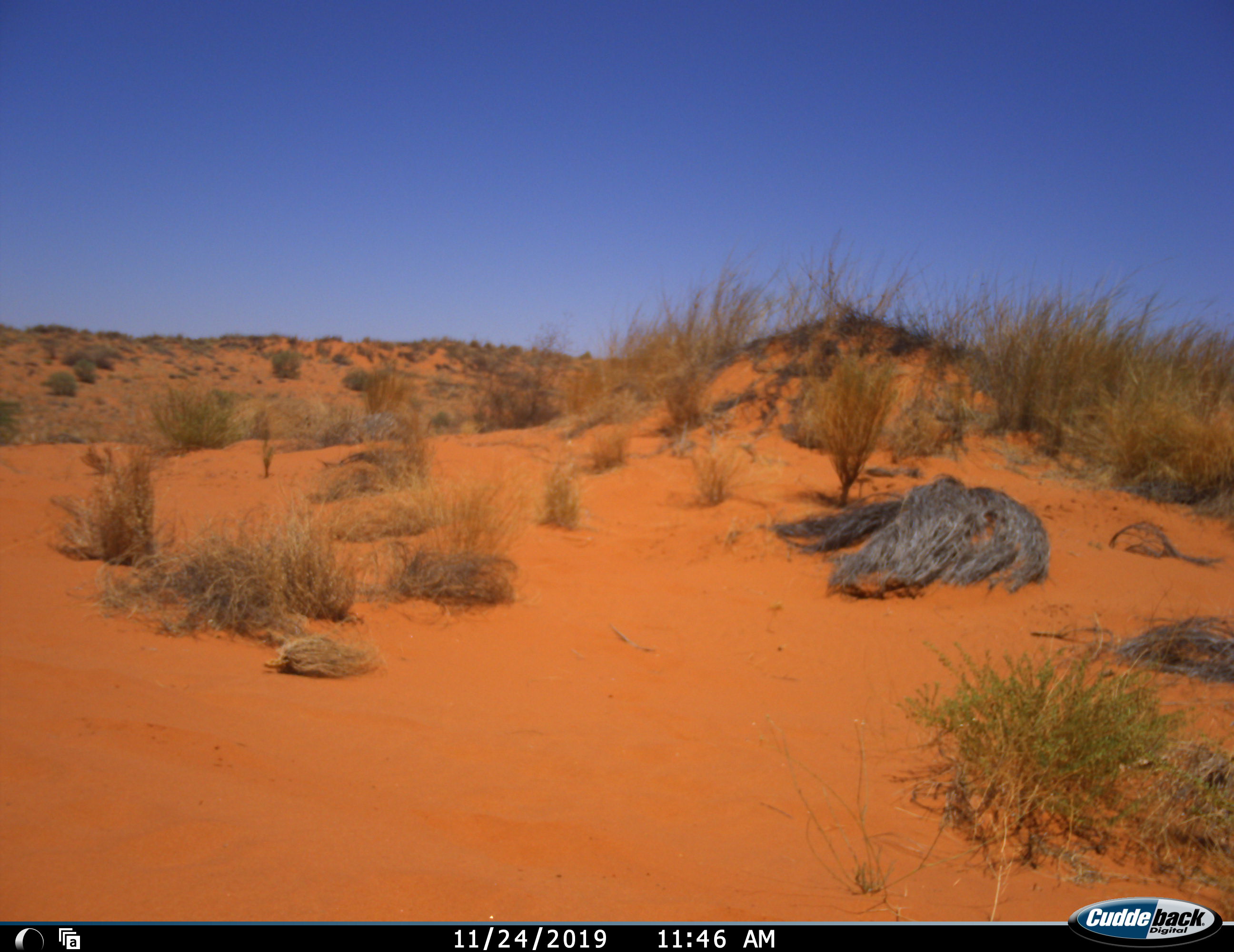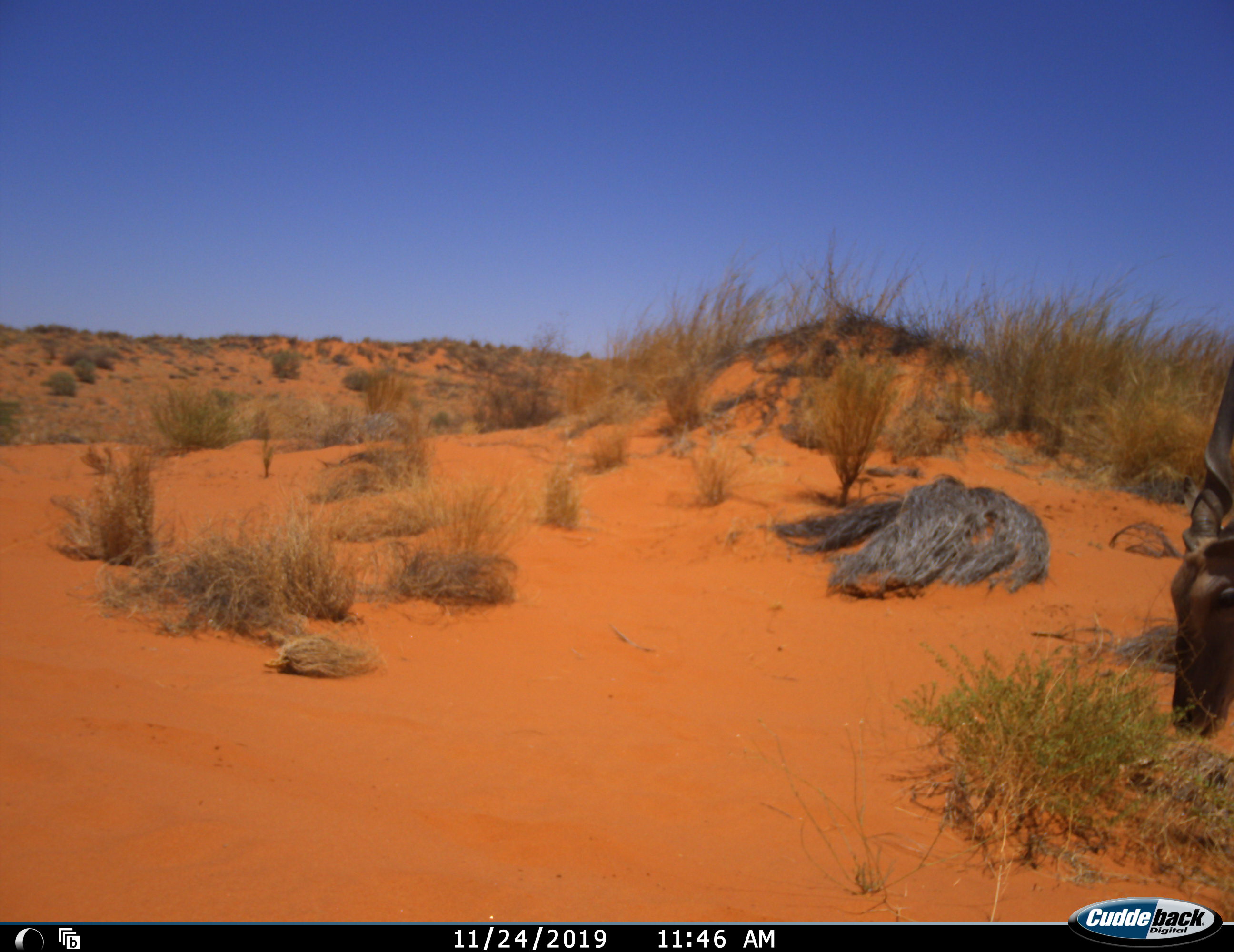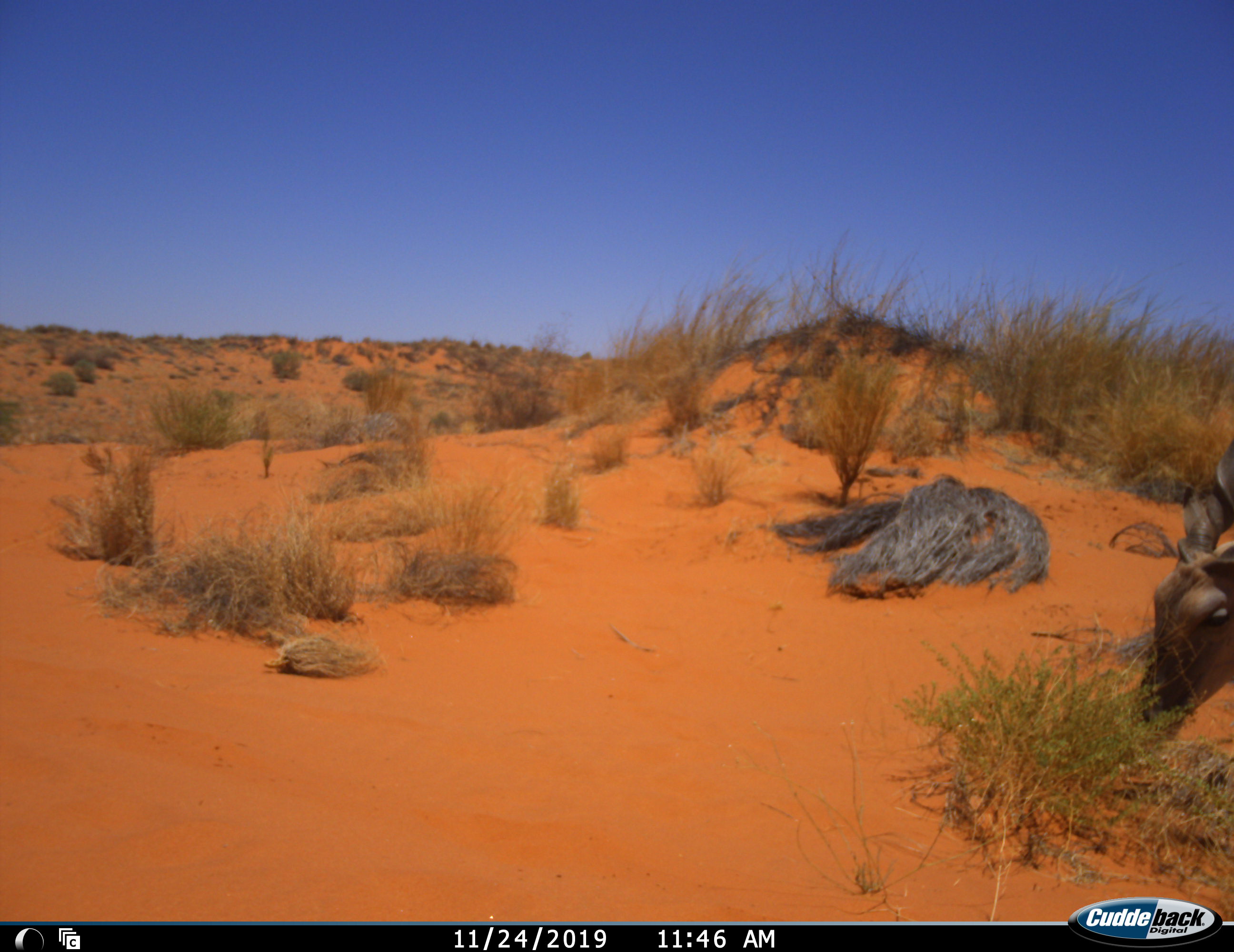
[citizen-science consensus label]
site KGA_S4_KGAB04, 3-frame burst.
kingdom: Animalia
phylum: Chordata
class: Mammalia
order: Artiodactyla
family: Bovidae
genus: Tragelaphus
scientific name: Tragelaphus oryx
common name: eland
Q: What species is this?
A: Eland (Tragelaphus oryx).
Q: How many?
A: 1.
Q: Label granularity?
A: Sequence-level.